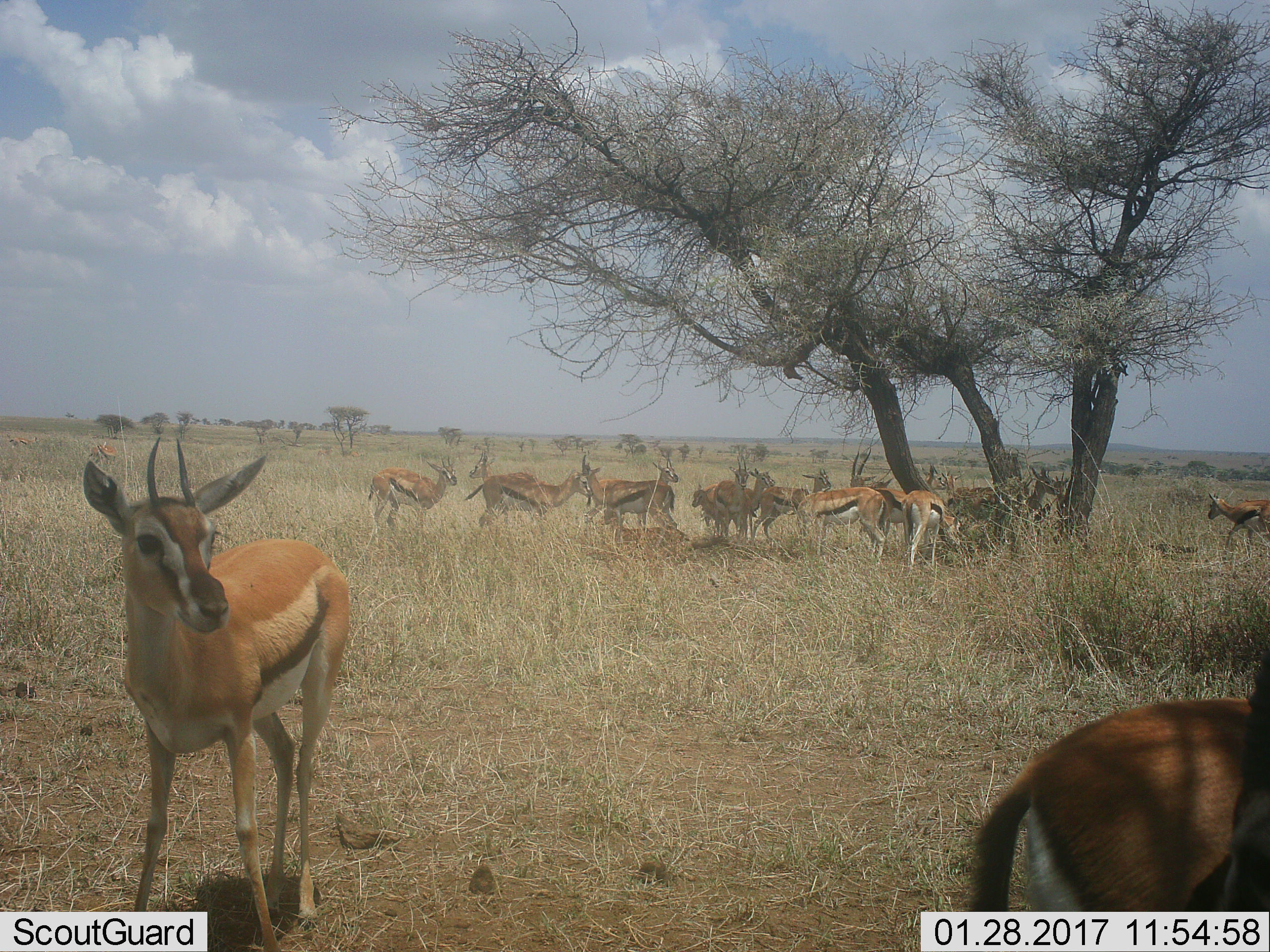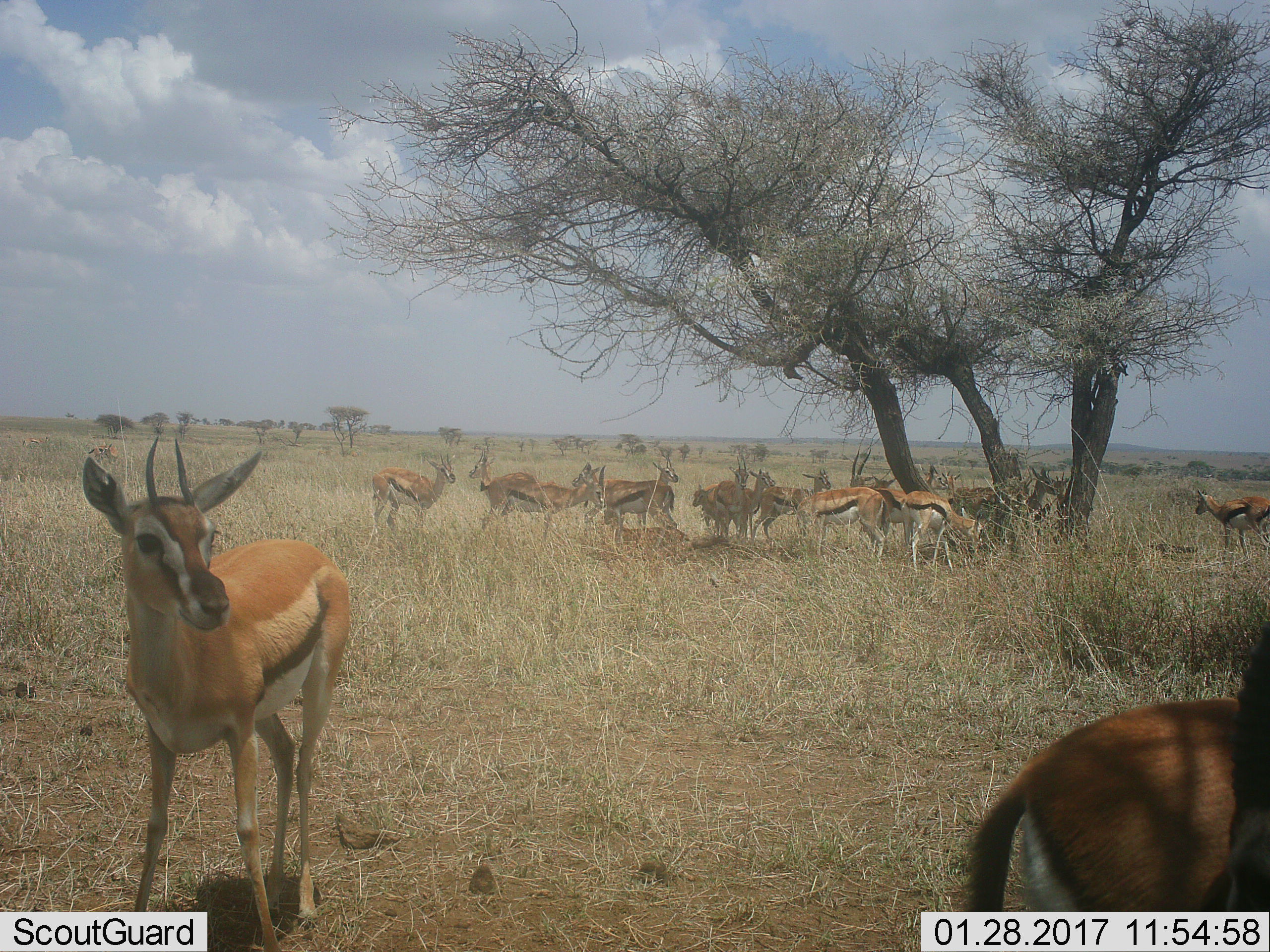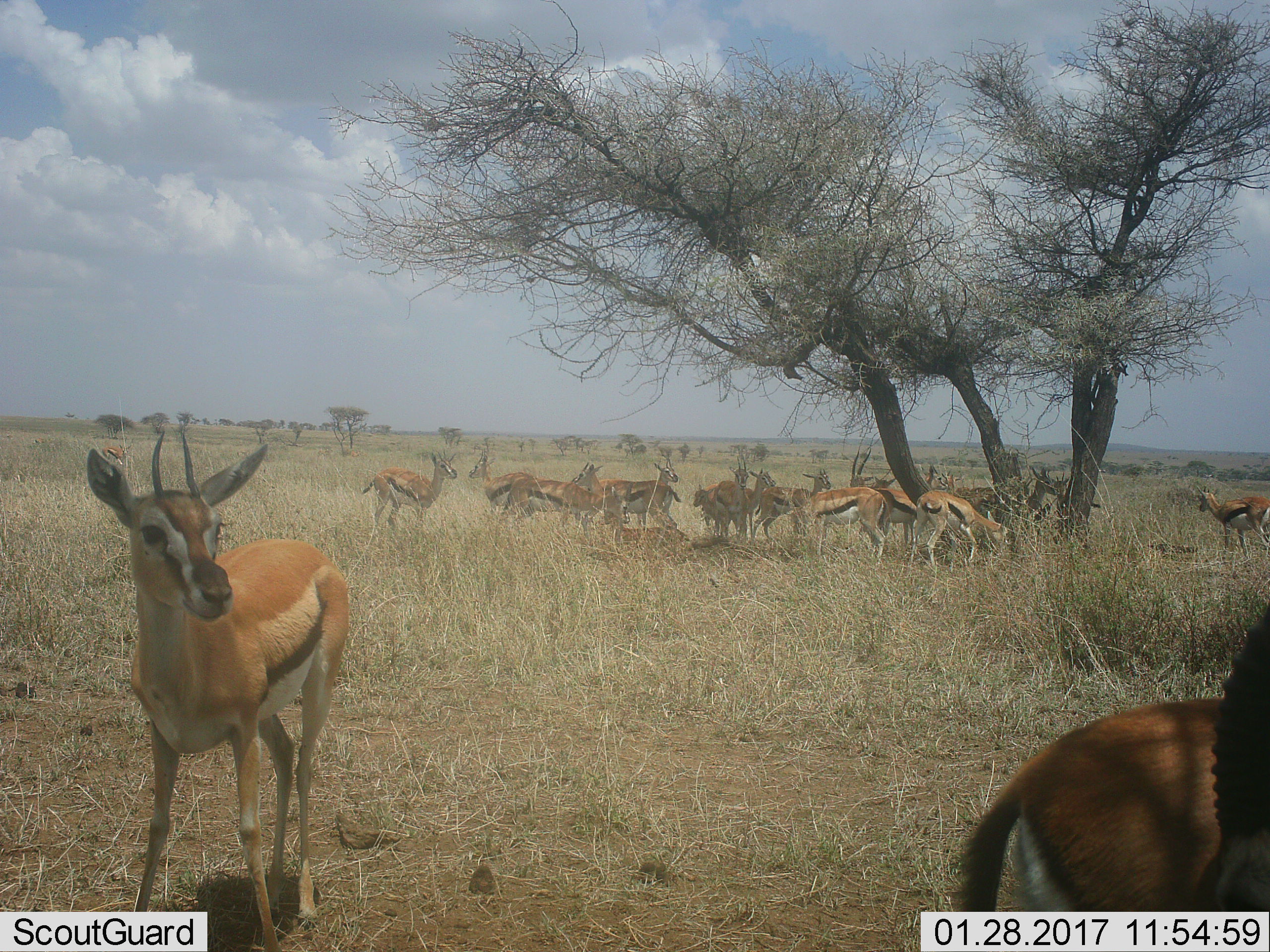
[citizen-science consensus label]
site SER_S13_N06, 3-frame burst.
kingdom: Animalia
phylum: Chordata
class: Mammalia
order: Artiodactyla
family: Bovidae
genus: Eudorcas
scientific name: Eudorcas thomsonii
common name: thomson's gazelle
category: gazellethomsons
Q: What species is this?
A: Gazellethomsons (thomson's gazelle) (Eudorcas thomsonii).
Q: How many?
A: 11-50.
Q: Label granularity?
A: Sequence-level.